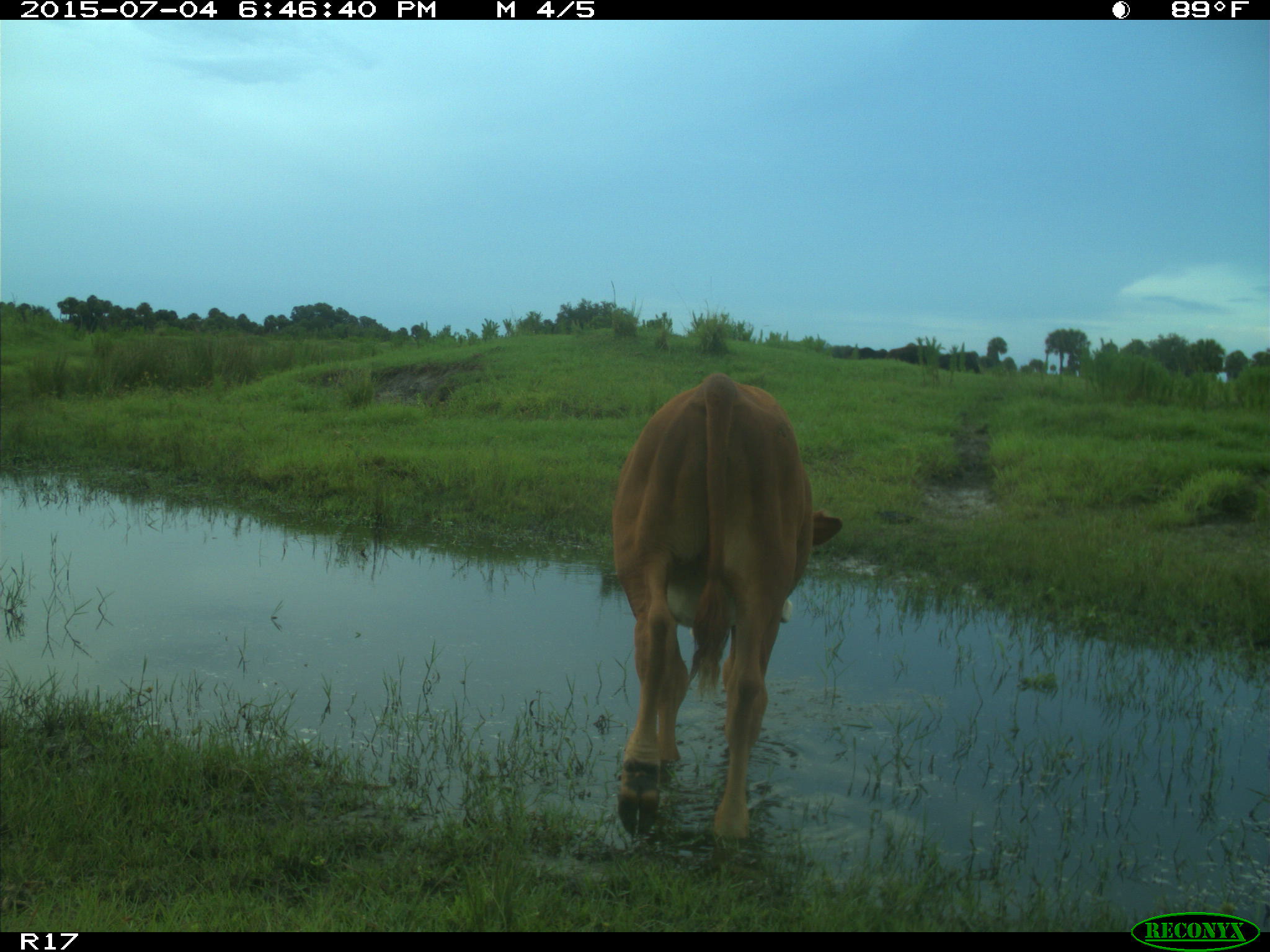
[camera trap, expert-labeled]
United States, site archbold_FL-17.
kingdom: Animalia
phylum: Chordata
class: Mammalia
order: Artiodactyla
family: Bovidae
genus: Bos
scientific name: Bos taurus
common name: domestic cow